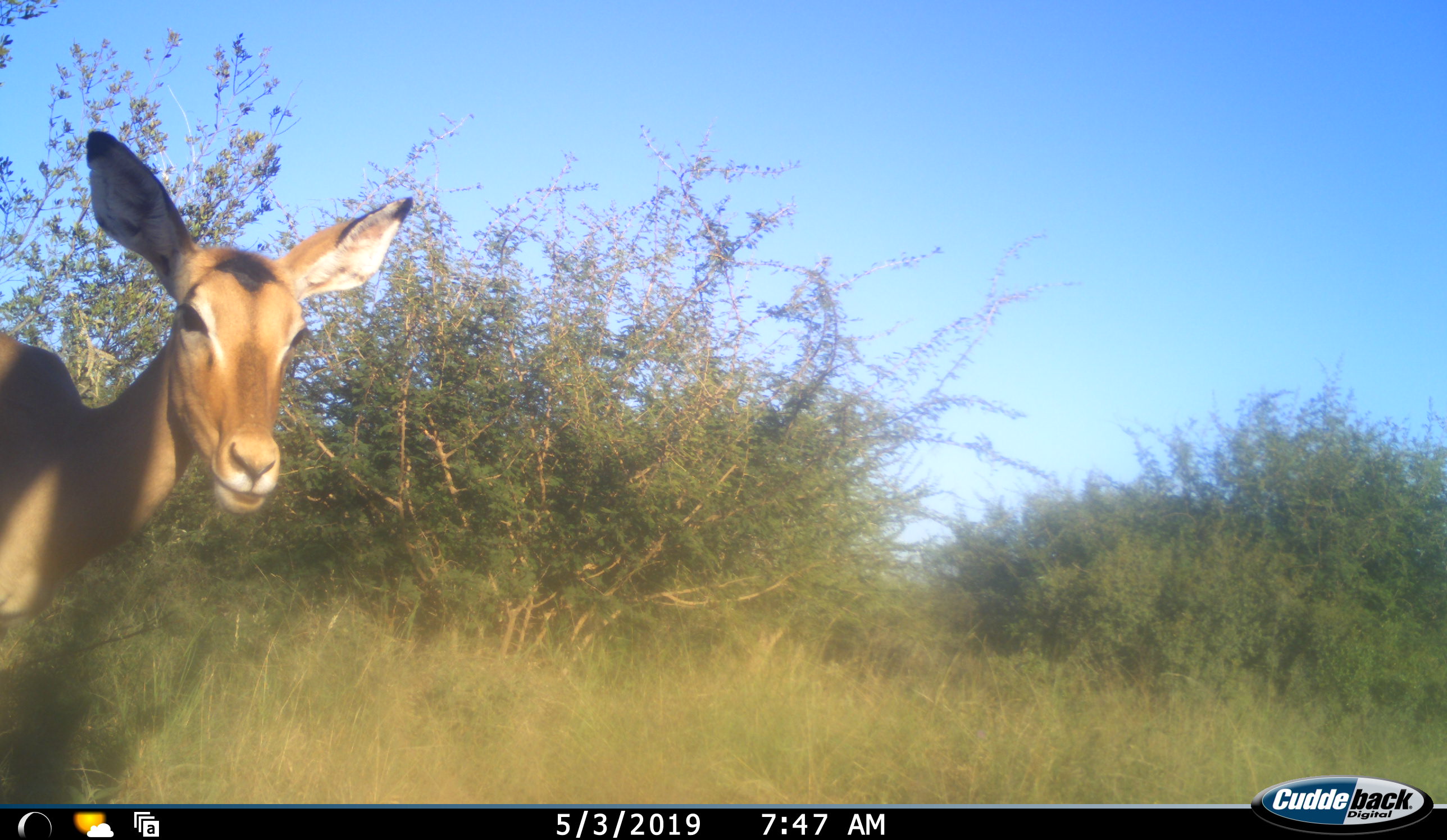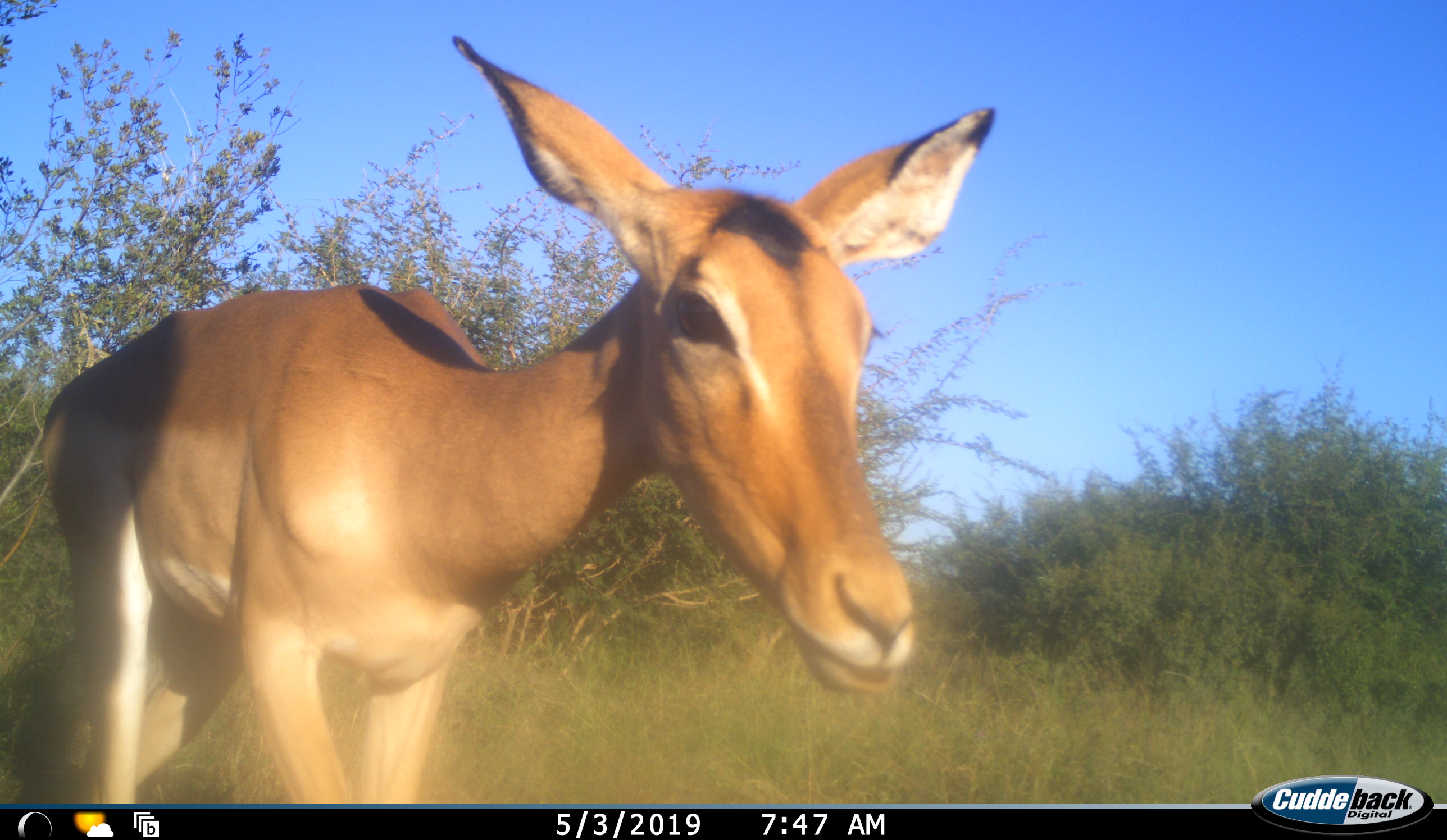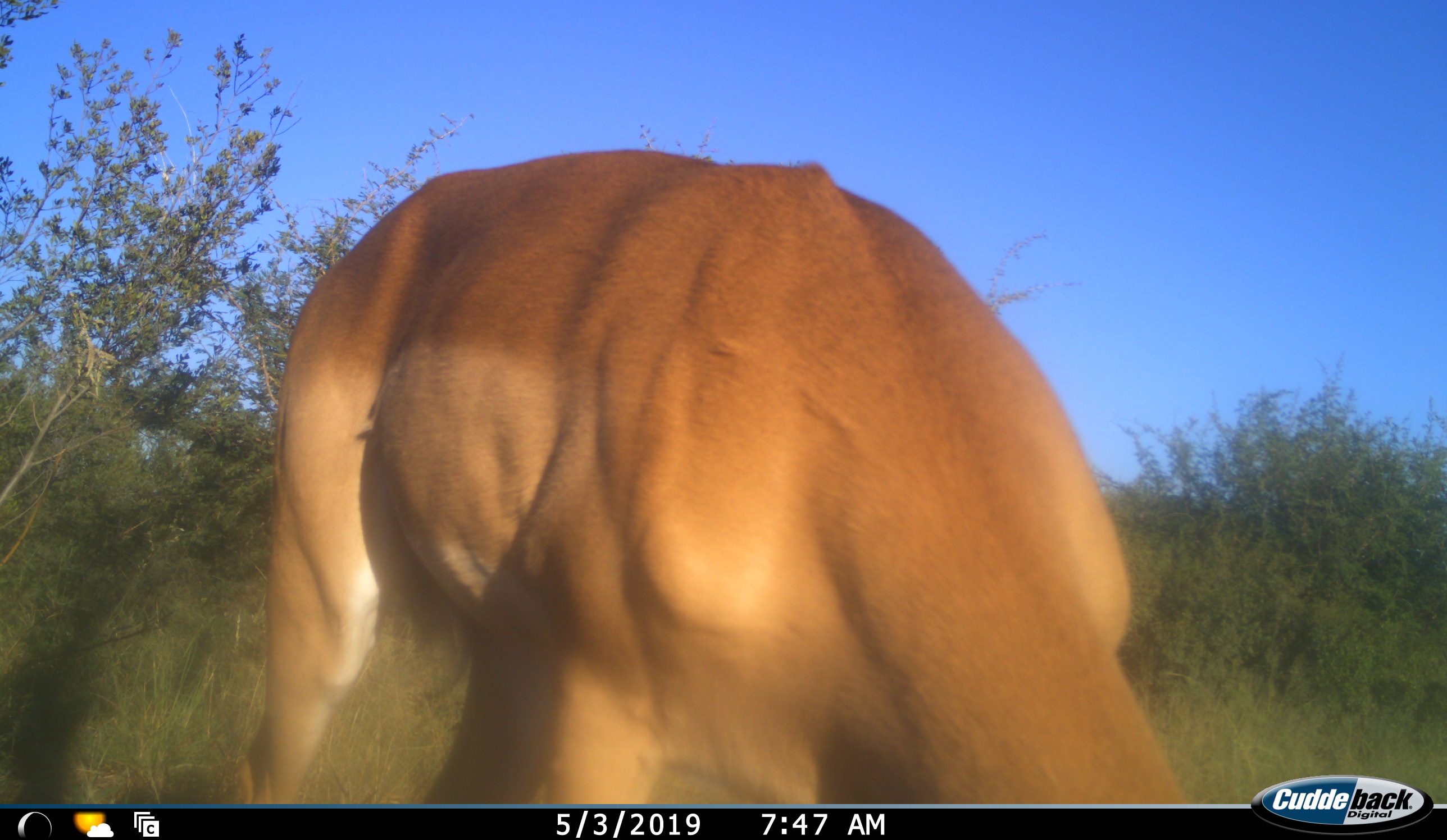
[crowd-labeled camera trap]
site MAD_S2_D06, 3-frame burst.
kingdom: Animalia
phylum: Chordata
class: Mammalia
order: Artiodactyla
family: Bovidae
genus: Aepyceros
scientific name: Aepyceros melampus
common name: impala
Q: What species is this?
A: Impala (Aepyceros melampus).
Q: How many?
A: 1.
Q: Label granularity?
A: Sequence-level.